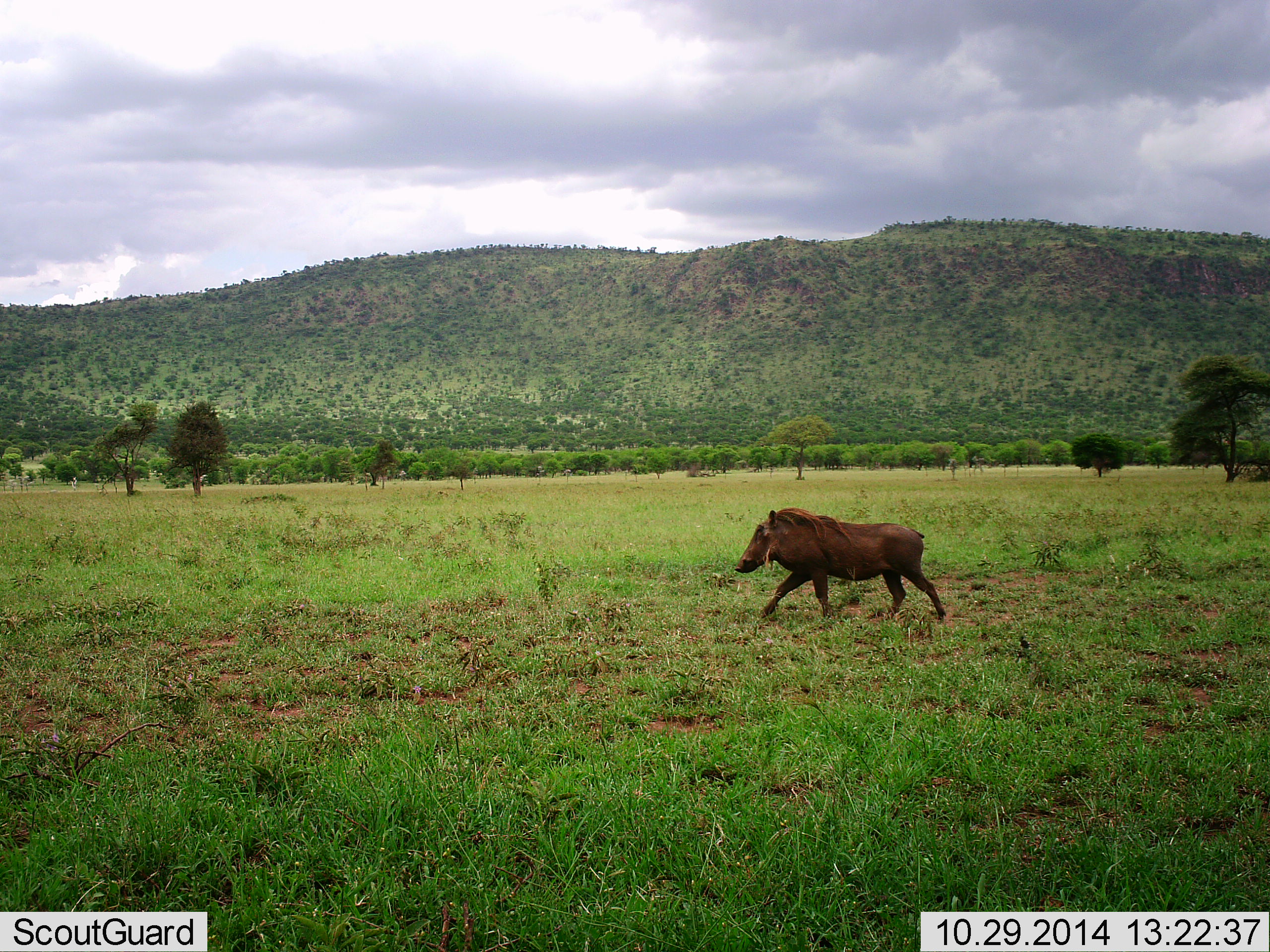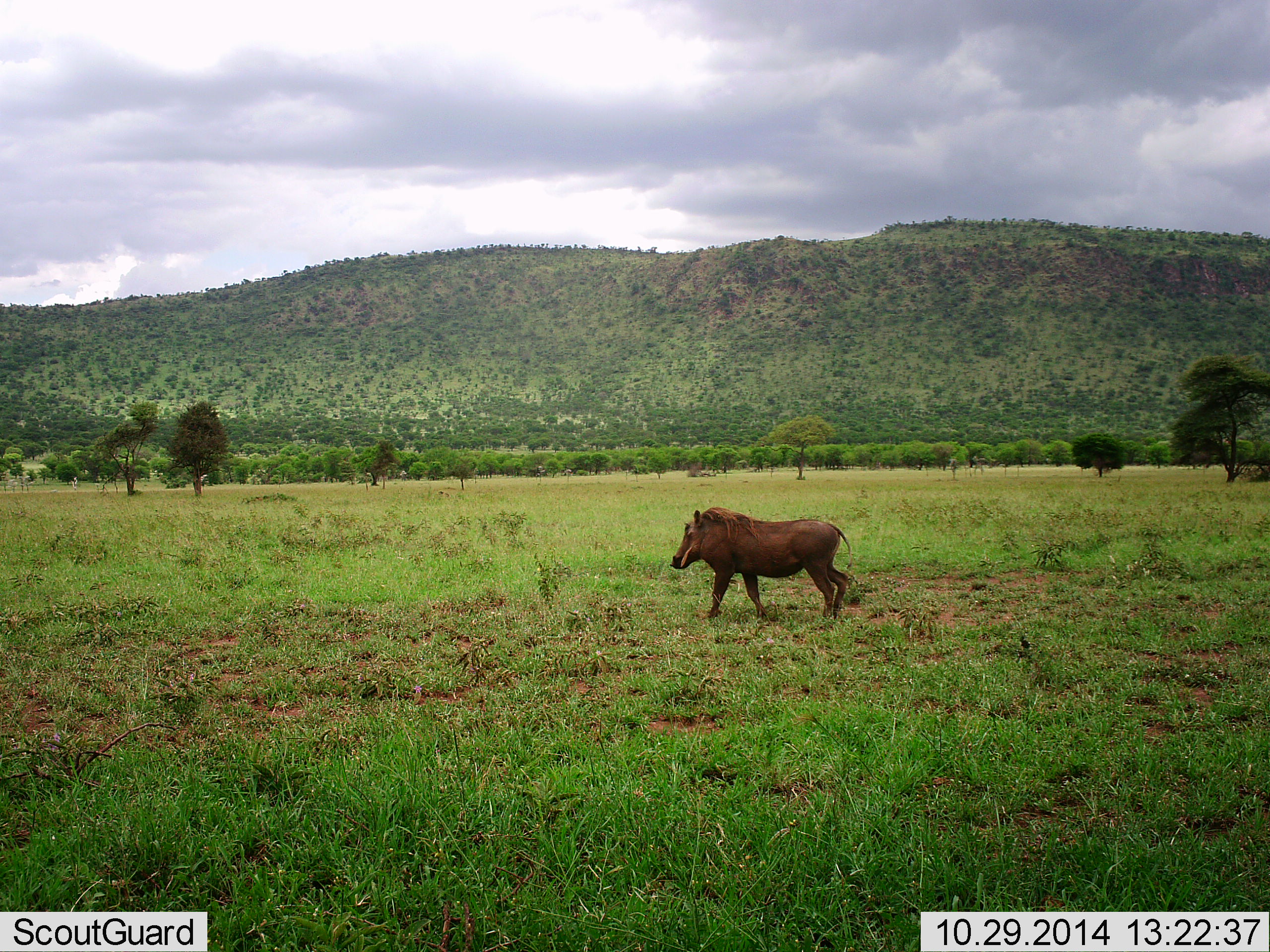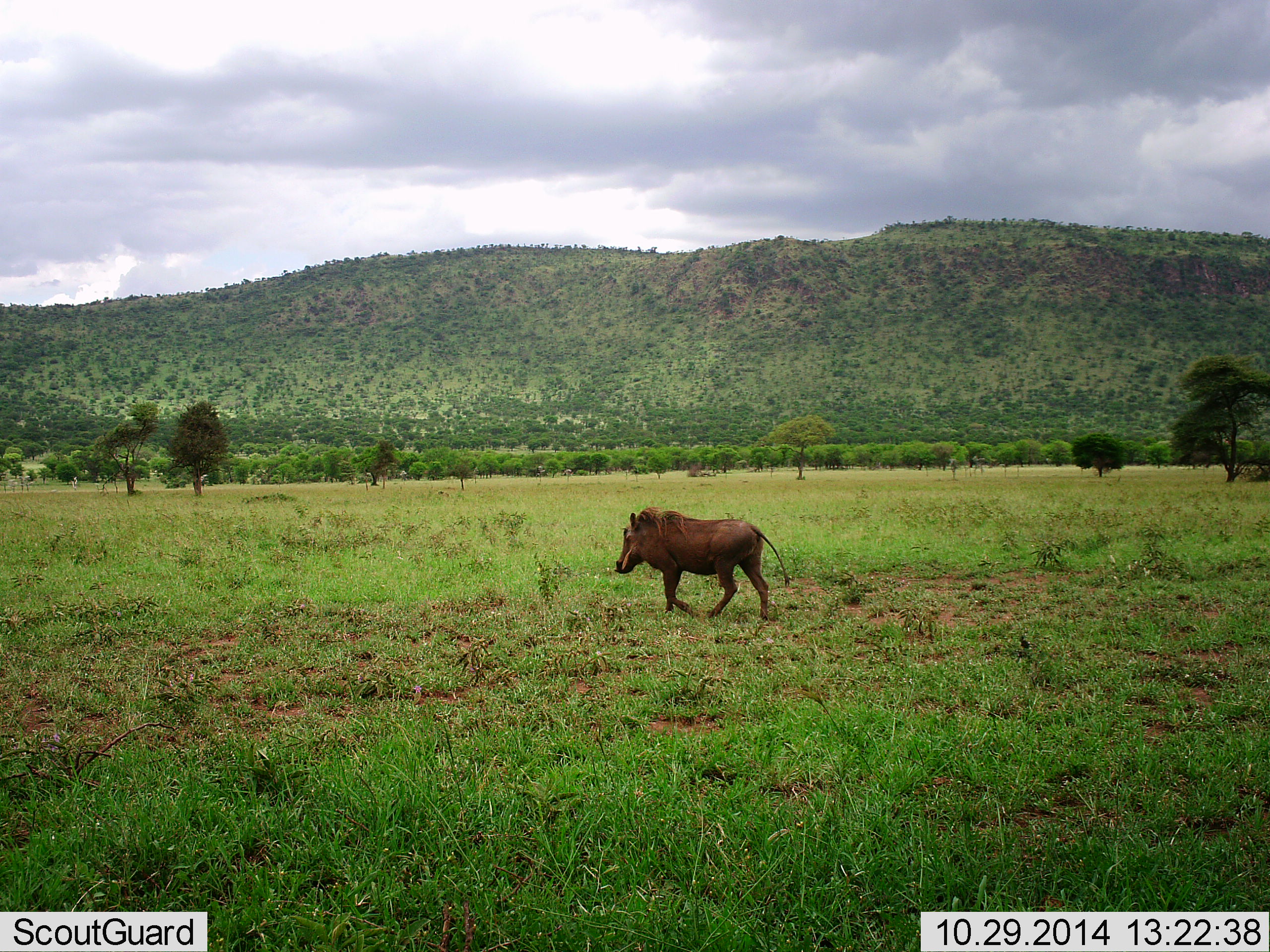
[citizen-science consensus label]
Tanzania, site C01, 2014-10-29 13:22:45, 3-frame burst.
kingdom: Animalia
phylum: Chordata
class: Mammalia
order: Artiodactyla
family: Suidae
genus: Phacochoerus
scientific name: Phacochoerus africanus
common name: warthog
Warthog (Phacochoerus africanus), count 1. Behavior (volunteer vote fractions): standing 0%, resting 0%, moving 100%, interacting 0%. Young present (vote fraction): 0%. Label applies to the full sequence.